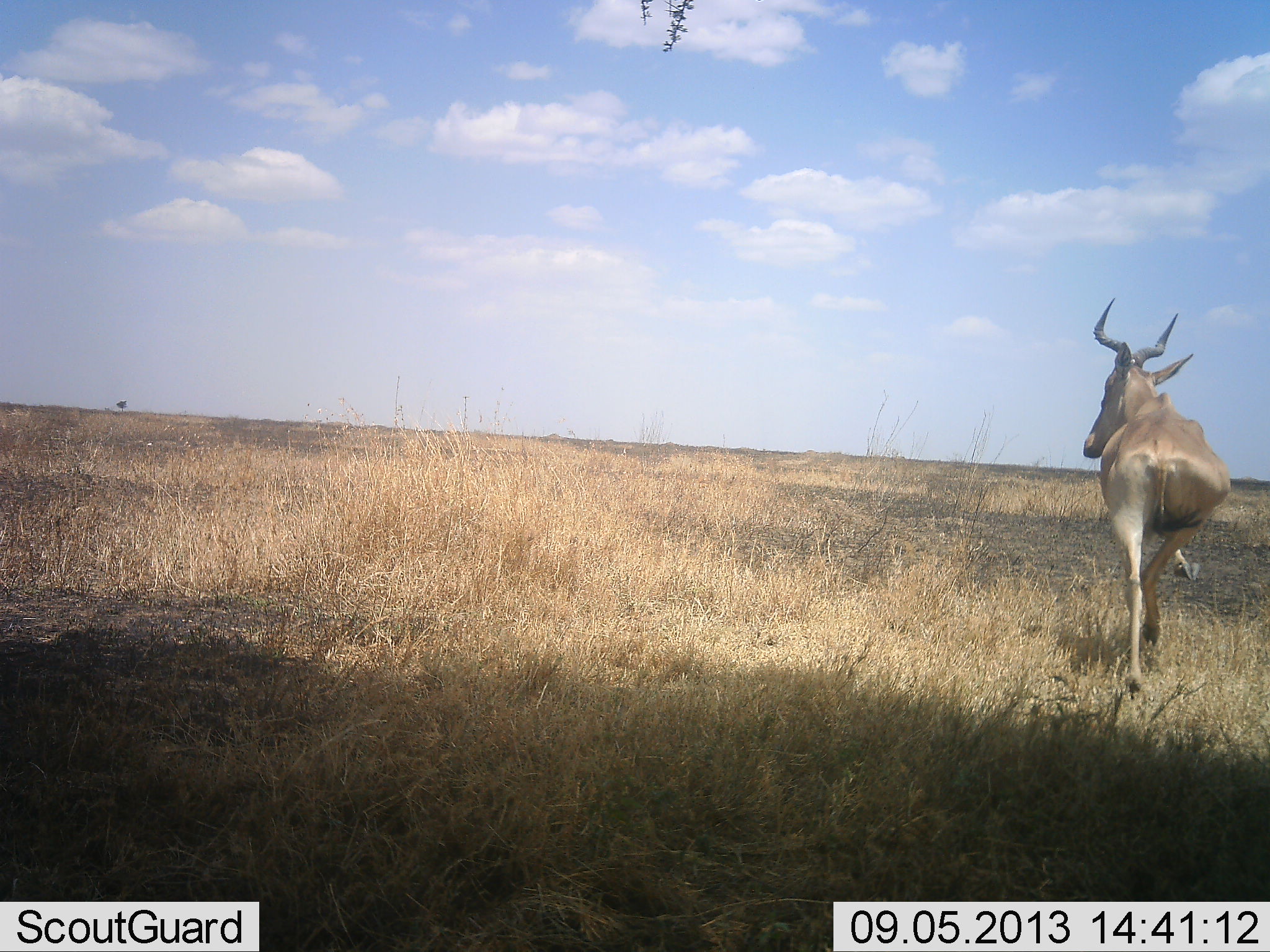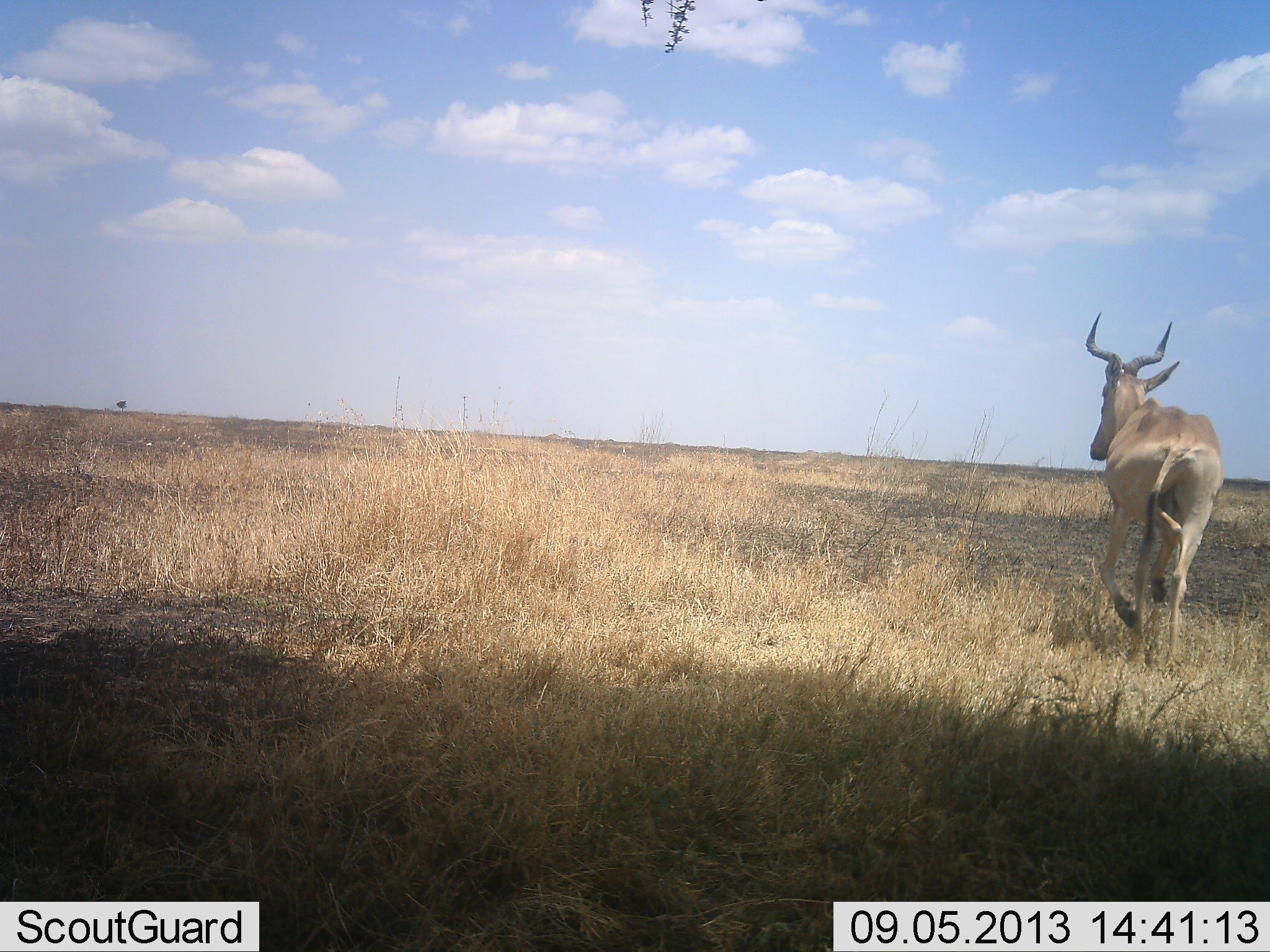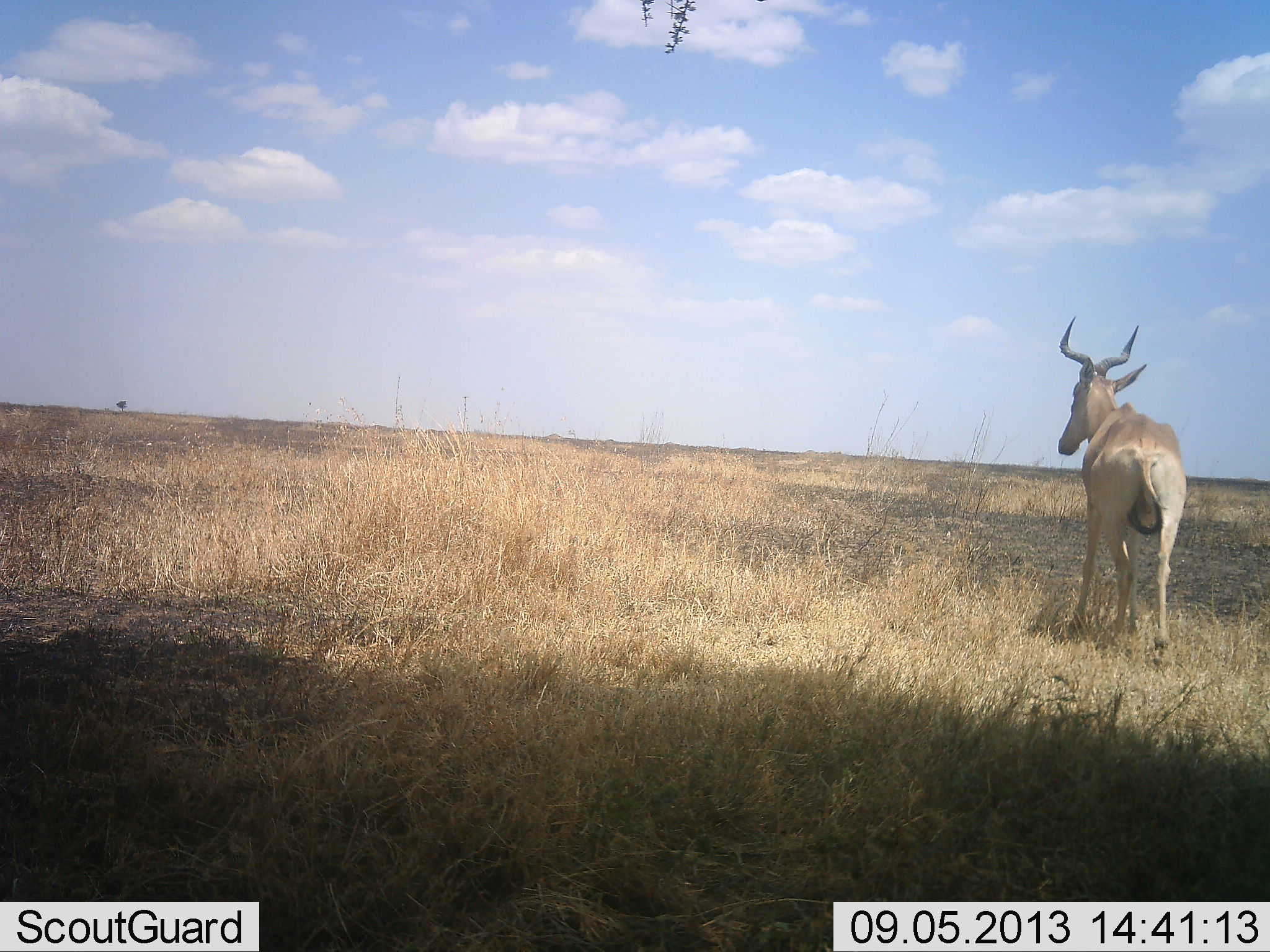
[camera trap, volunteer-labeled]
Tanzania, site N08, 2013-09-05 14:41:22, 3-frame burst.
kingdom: Animalia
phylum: Chordata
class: Mammalia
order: Artiodactyla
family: Bovidae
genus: Alcelaphus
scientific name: Alcelaphus buselaphus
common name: hartebeest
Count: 1.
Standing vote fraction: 0%.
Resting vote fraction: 0%.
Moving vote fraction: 100%.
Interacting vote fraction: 0%.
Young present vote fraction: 0%.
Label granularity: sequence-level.